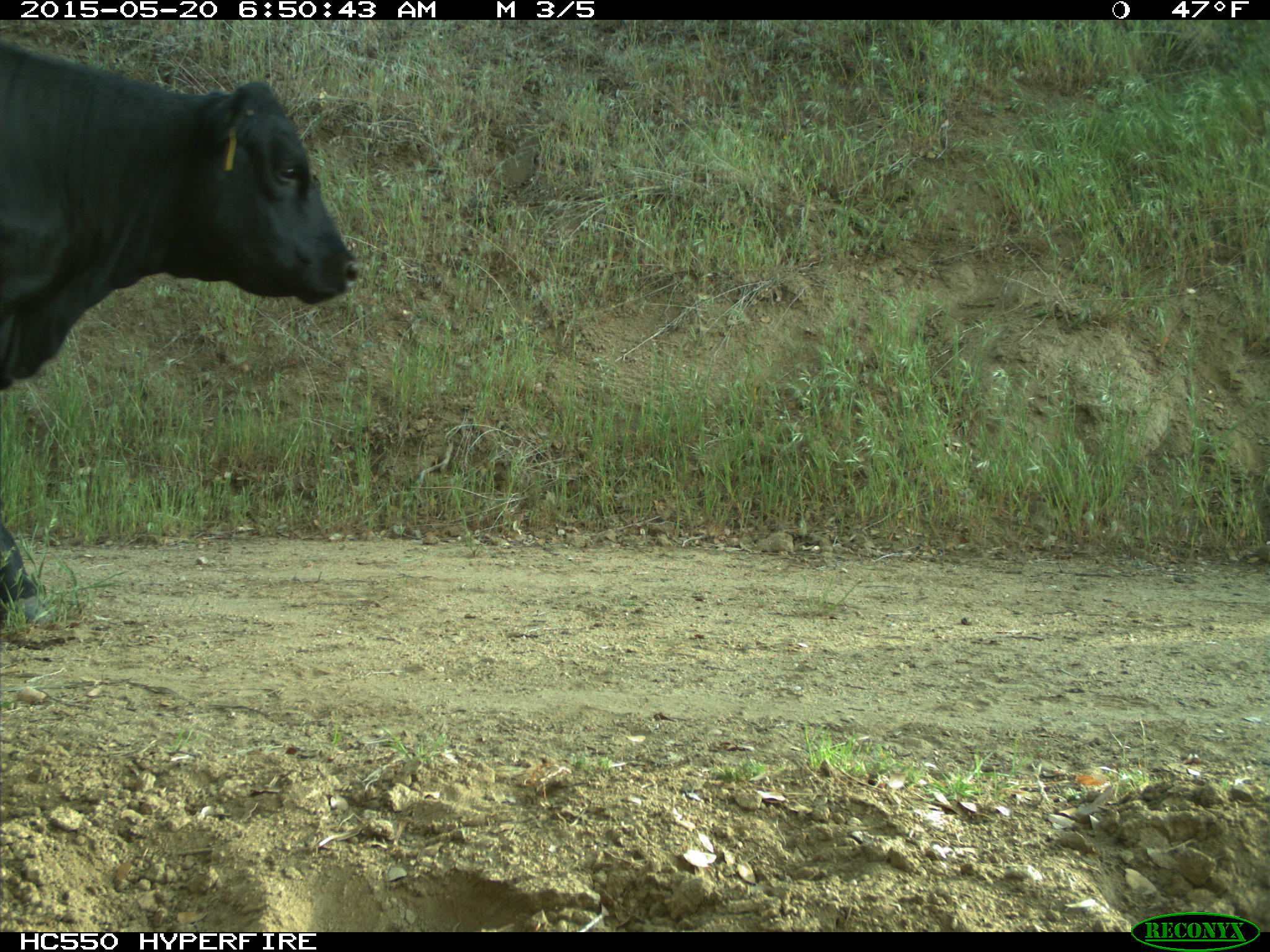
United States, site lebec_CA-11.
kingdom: Animalia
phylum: Chordata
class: Mammalia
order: Artiodactyla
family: Bovidae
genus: Bos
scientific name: Bos taurus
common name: domestic cow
Bos taurus (domestic cow).